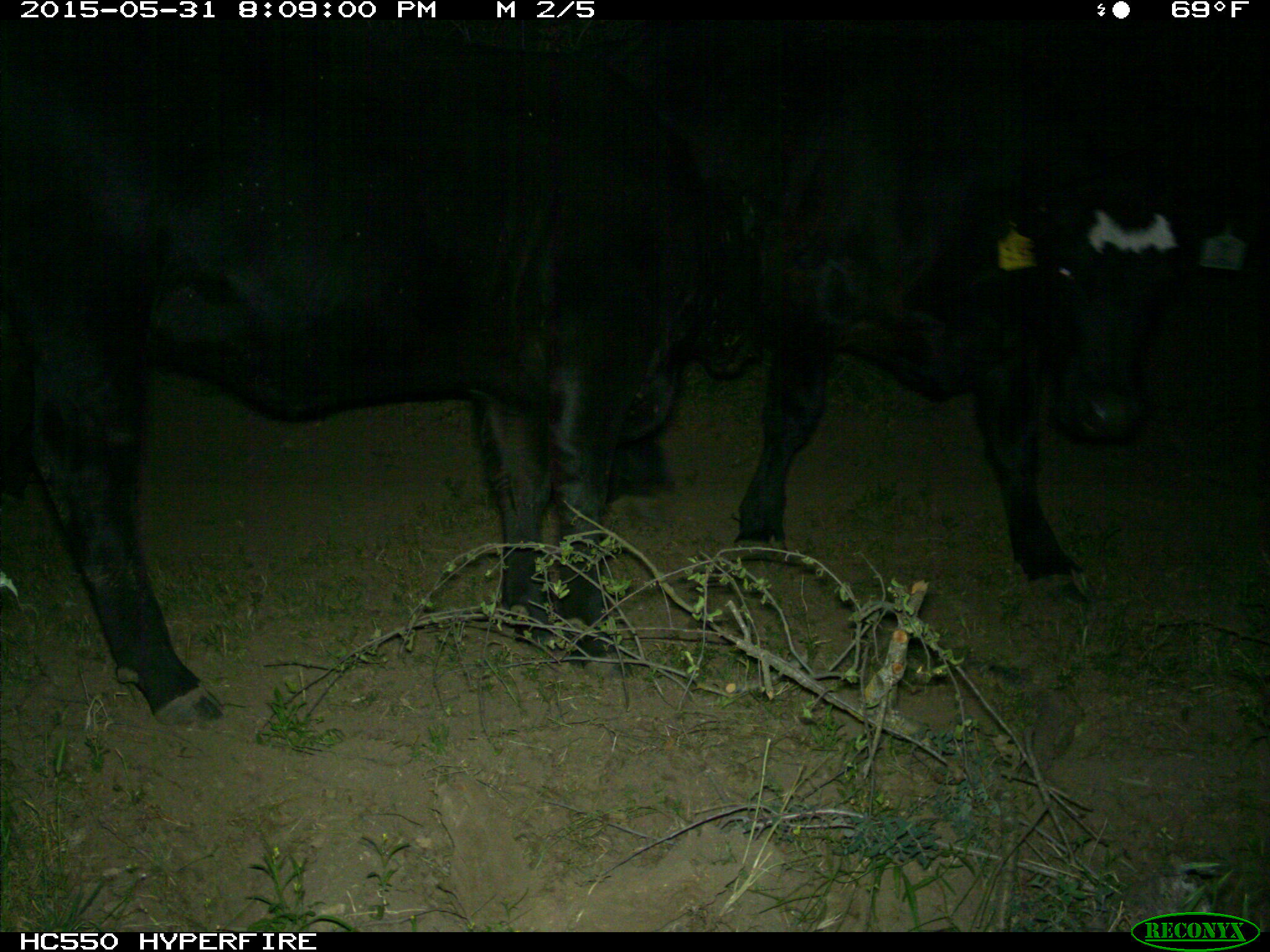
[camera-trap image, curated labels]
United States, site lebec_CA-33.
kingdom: Animalia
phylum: Chordata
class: Mammalia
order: Artiodactyla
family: Bovidae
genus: Bos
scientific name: Bos taurus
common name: domestic cow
Bos taurus (domestic cow).